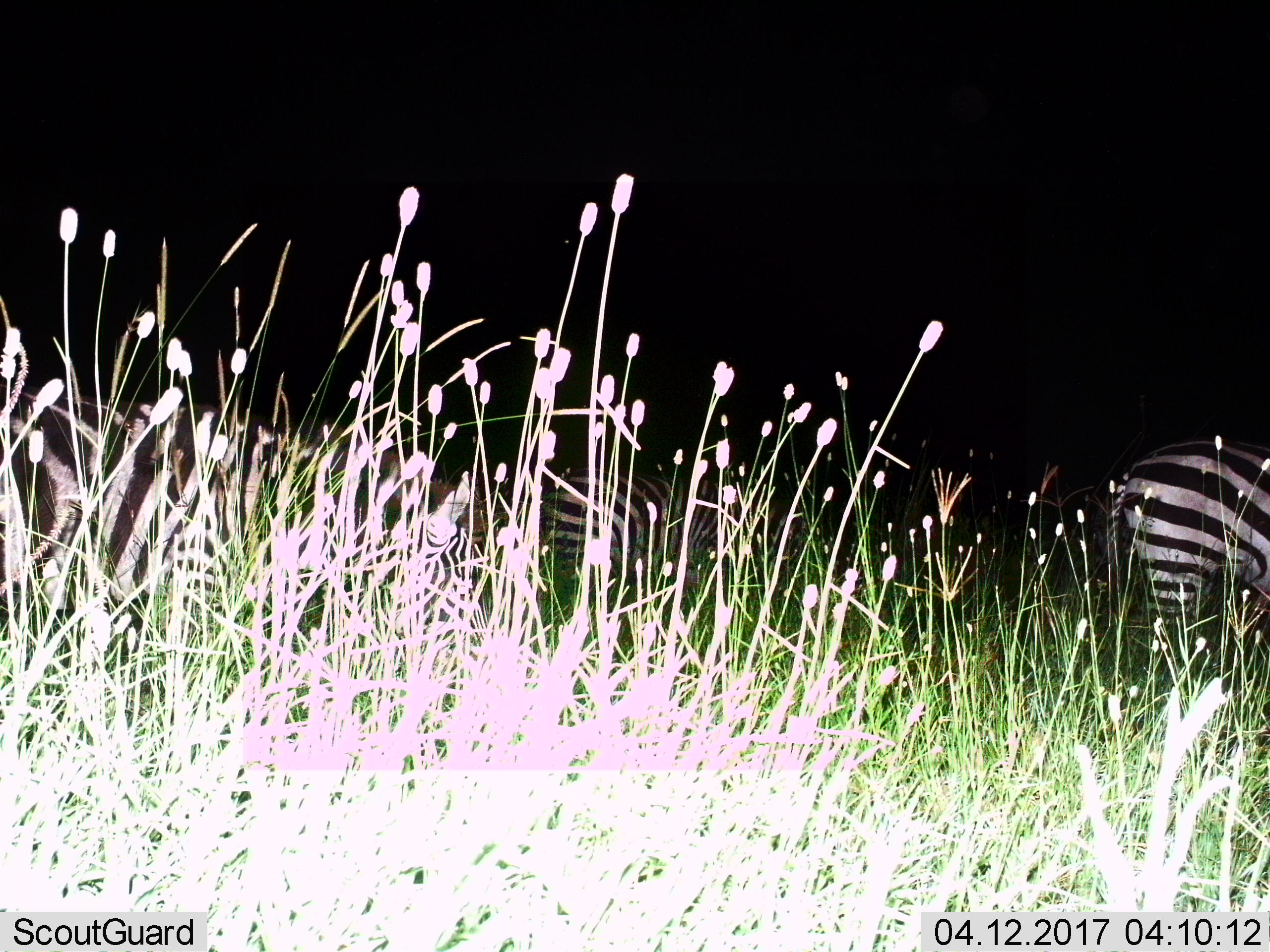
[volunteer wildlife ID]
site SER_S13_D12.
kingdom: Animalia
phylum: Chordata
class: Mammalia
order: Perissodactyla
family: Equidae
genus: Equus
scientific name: Equus quagga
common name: plains zebra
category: zebraplains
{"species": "zebraplains (plains zebra) (Equus quagga)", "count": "3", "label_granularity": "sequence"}